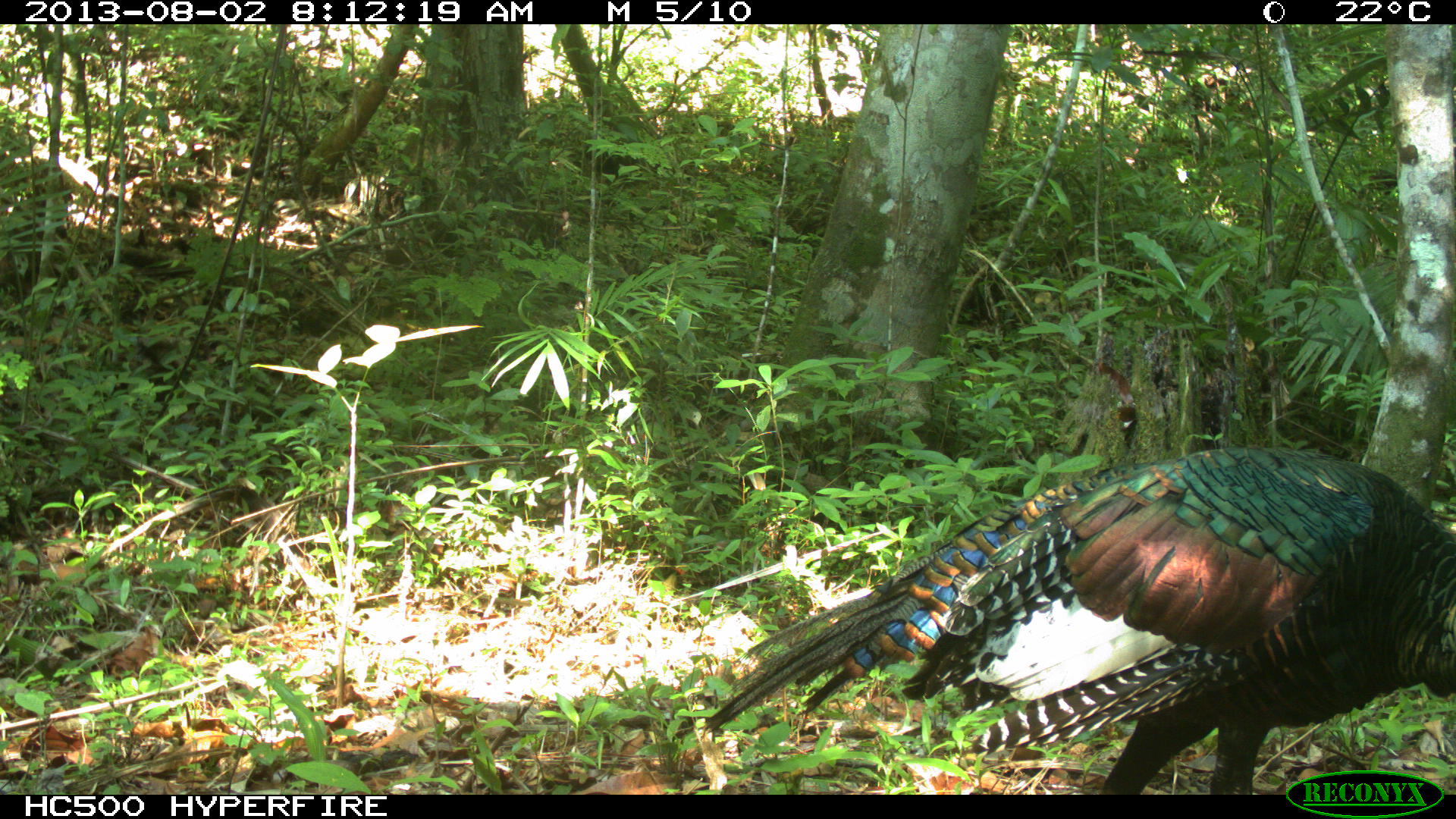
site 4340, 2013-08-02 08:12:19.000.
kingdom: Animalia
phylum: Chordata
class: Aves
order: Galliformes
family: Phasianidae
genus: Meleagris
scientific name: Meleagris ocellata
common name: ocellated turkey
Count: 1.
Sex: male.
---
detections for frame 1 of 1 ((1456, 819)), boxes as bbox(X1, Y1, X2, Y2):
meleagris ocellata: bbox(702, 443, 1456, 791)